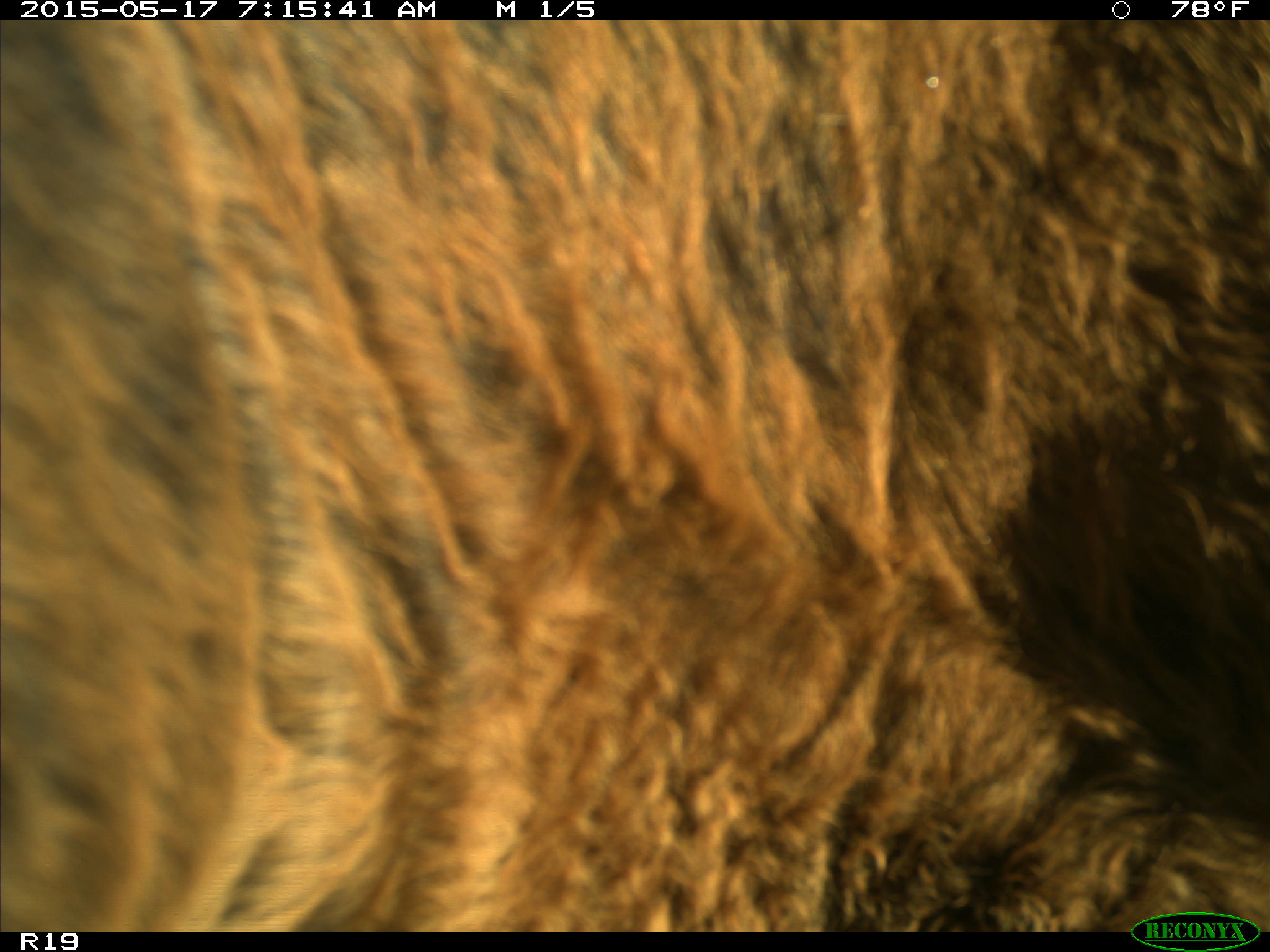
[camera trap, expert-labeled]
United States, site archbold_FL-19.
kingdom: Animalia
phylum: Chordata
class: Mammalia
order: Artiodactyla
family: Bovidae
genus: Bos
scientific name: Bos taurus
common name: domestic cow